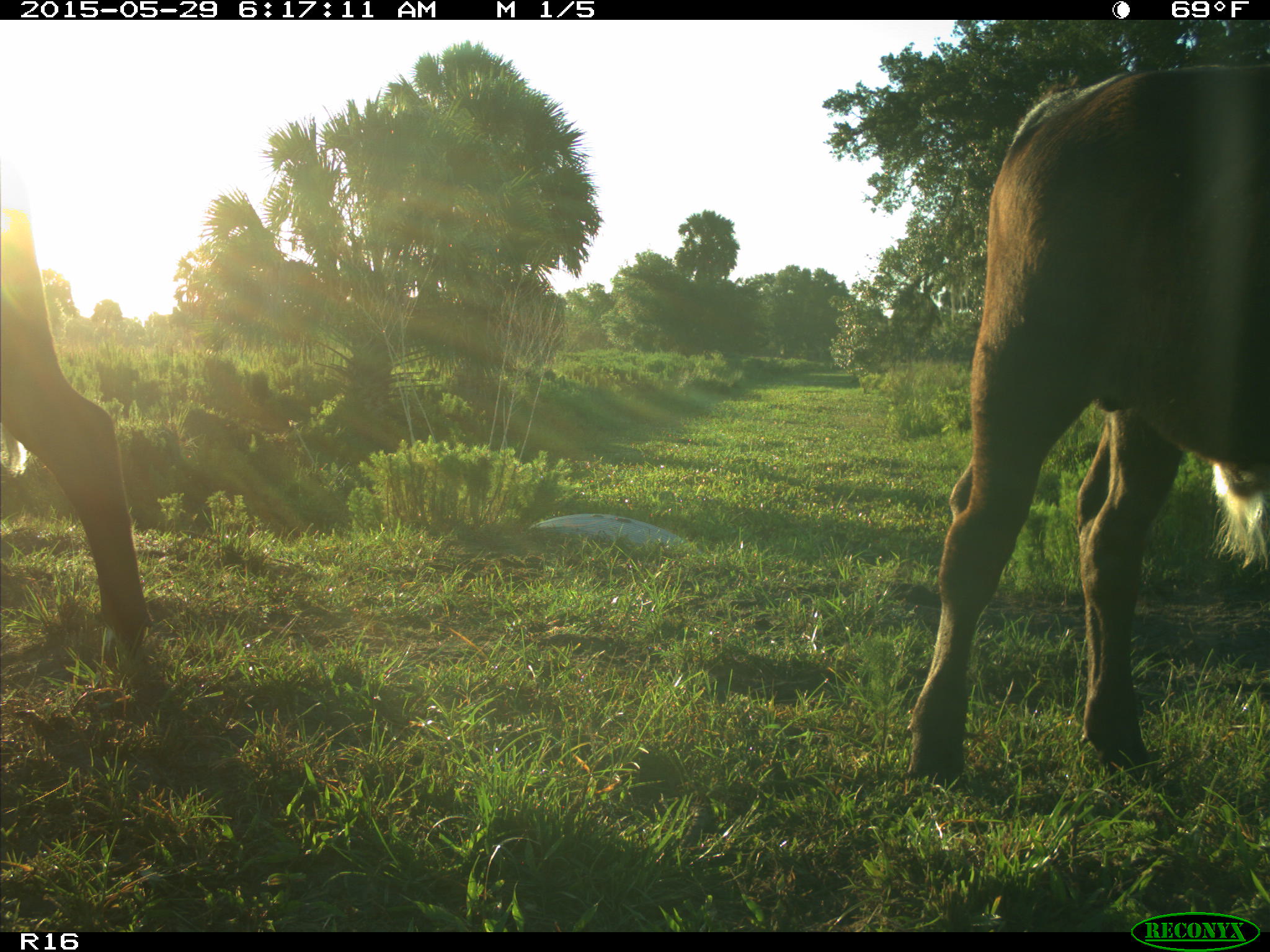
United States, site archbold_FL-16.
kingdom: Animalia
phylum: Chordata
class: Mammalia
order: Artiodactyla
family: Bovidae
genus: Bos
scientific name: Bos taurus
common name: domestic cow